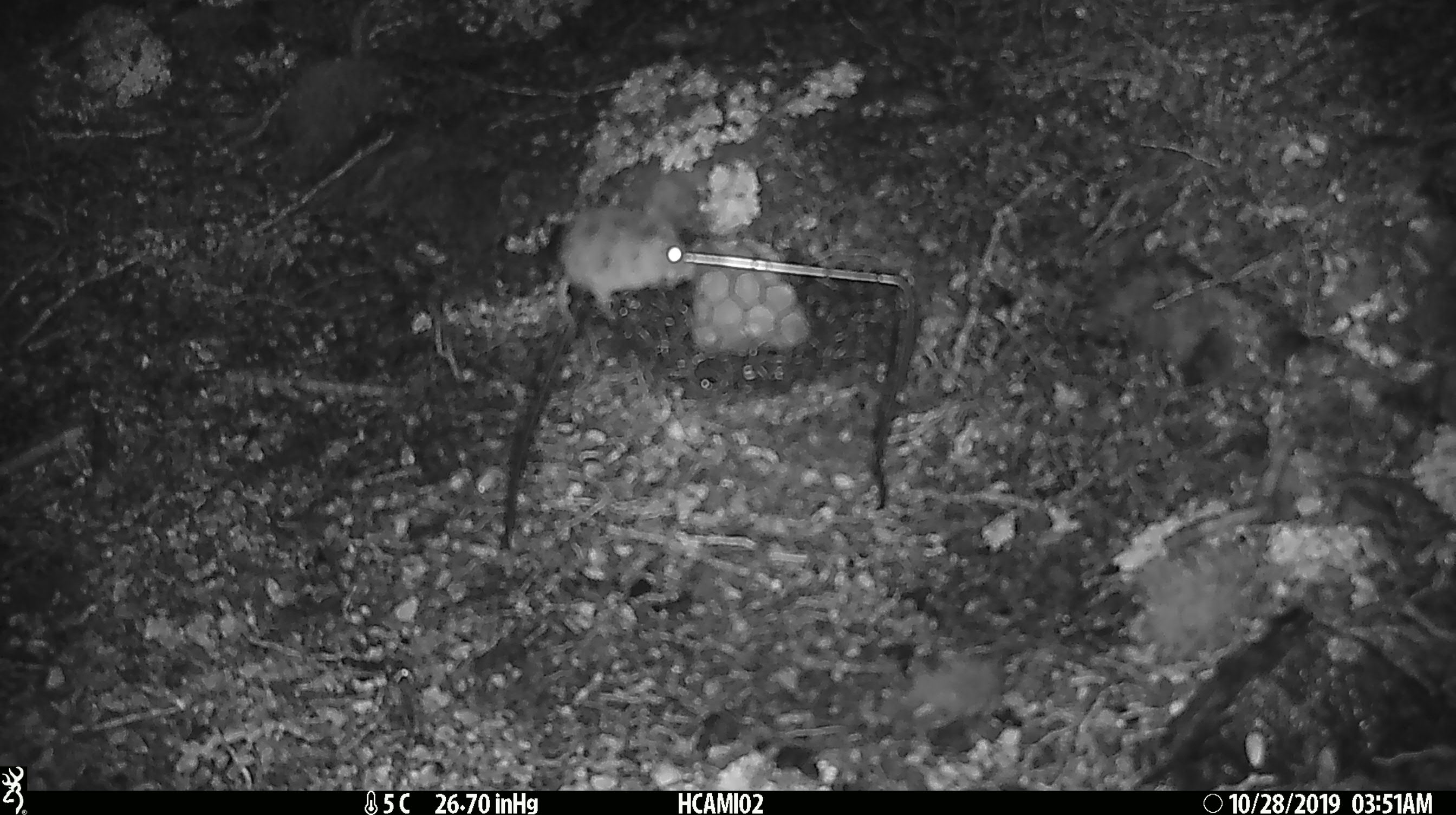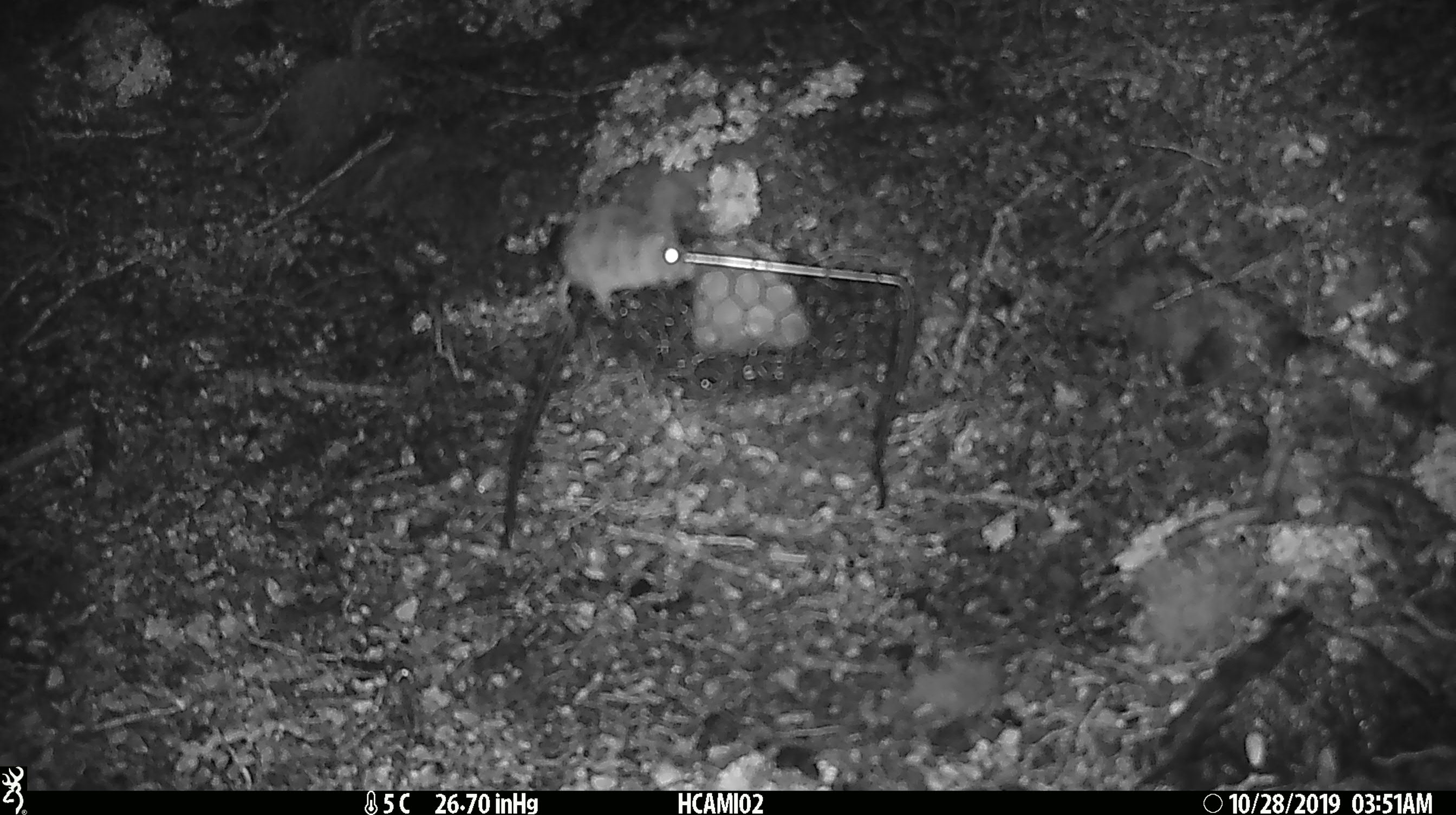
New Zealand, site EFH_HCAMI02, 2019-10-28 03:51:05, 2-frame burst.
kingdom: Animalia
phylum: Chordata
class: Mammalia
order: Rodentia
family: Muridae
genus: Mus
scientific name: Mus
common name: mouse